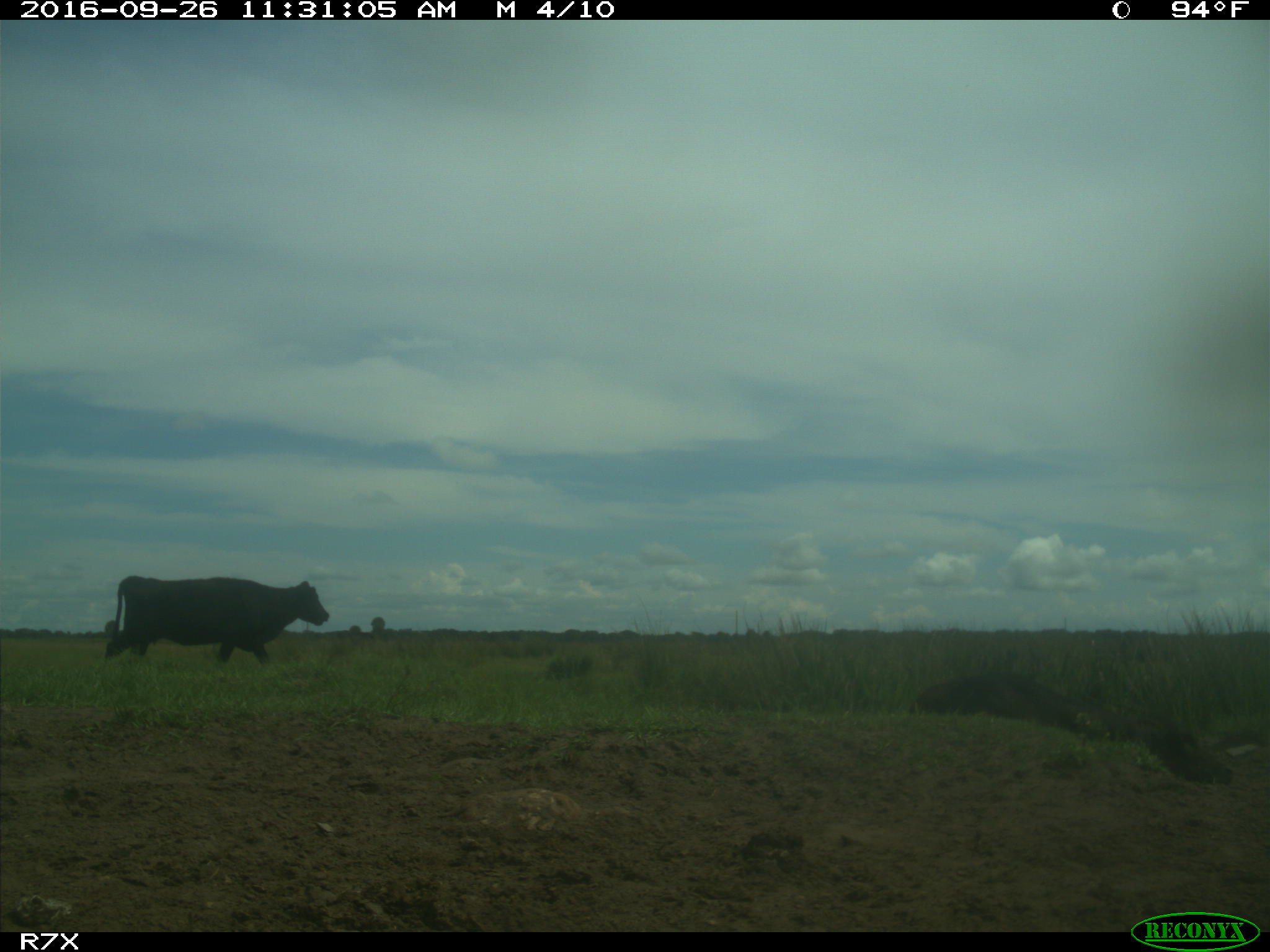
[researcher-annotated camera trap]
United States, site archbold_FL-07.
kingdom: Animalia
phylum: Chordata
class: Mammalia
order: Artiodactyla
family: Bovidae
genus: Bos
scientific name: Bos taurus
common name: domestic cow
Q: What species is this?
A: Bos taurus (domestic cow).